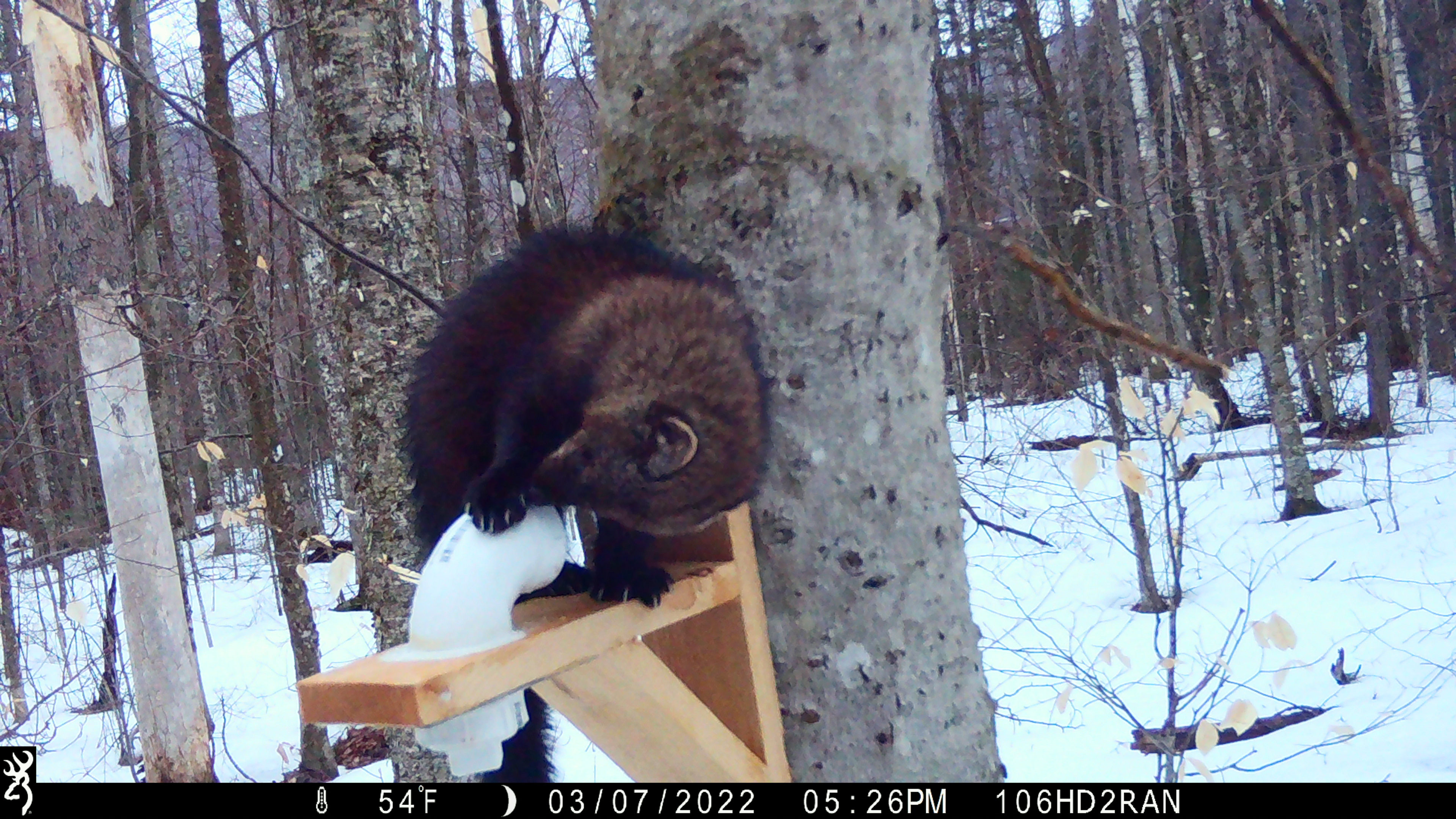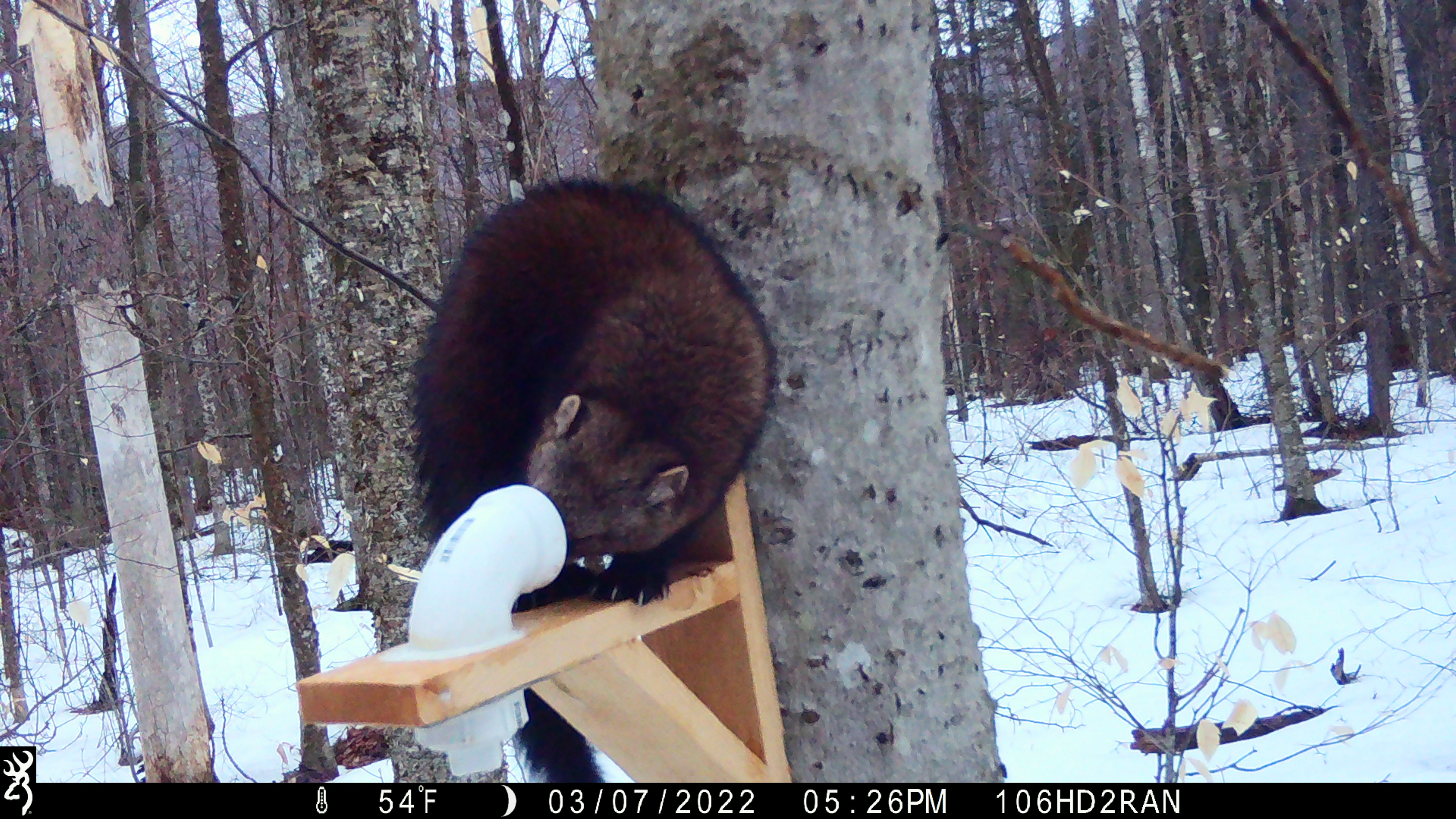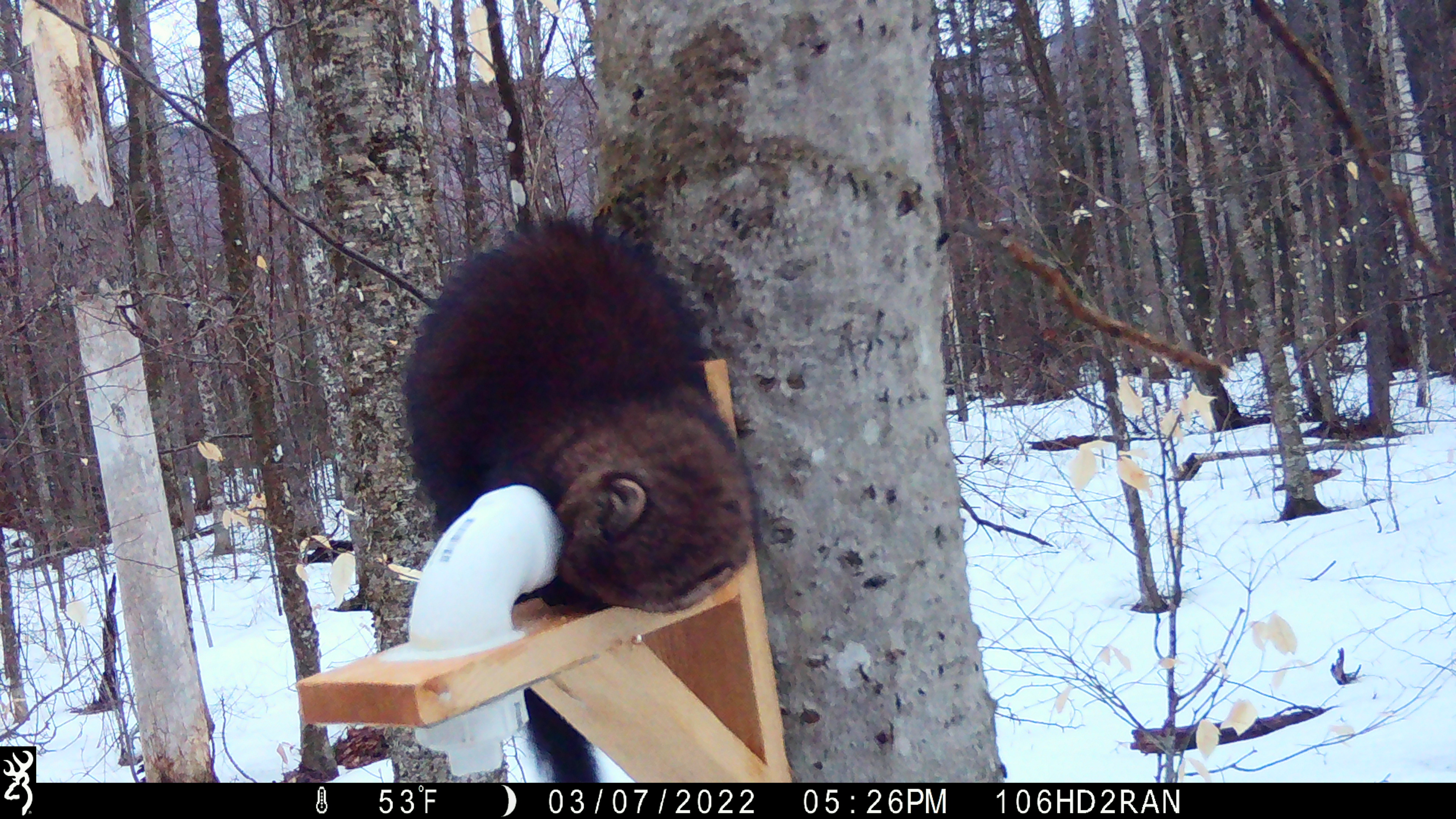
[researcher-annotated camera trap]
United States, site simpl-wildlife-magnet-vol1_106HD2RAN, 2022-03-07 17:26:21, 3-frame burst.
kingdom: Animalia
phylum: Chordata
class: Mammalia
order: Carnivora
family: Mustelidae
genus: Pekania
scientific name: Pekania pennanti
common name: fisher